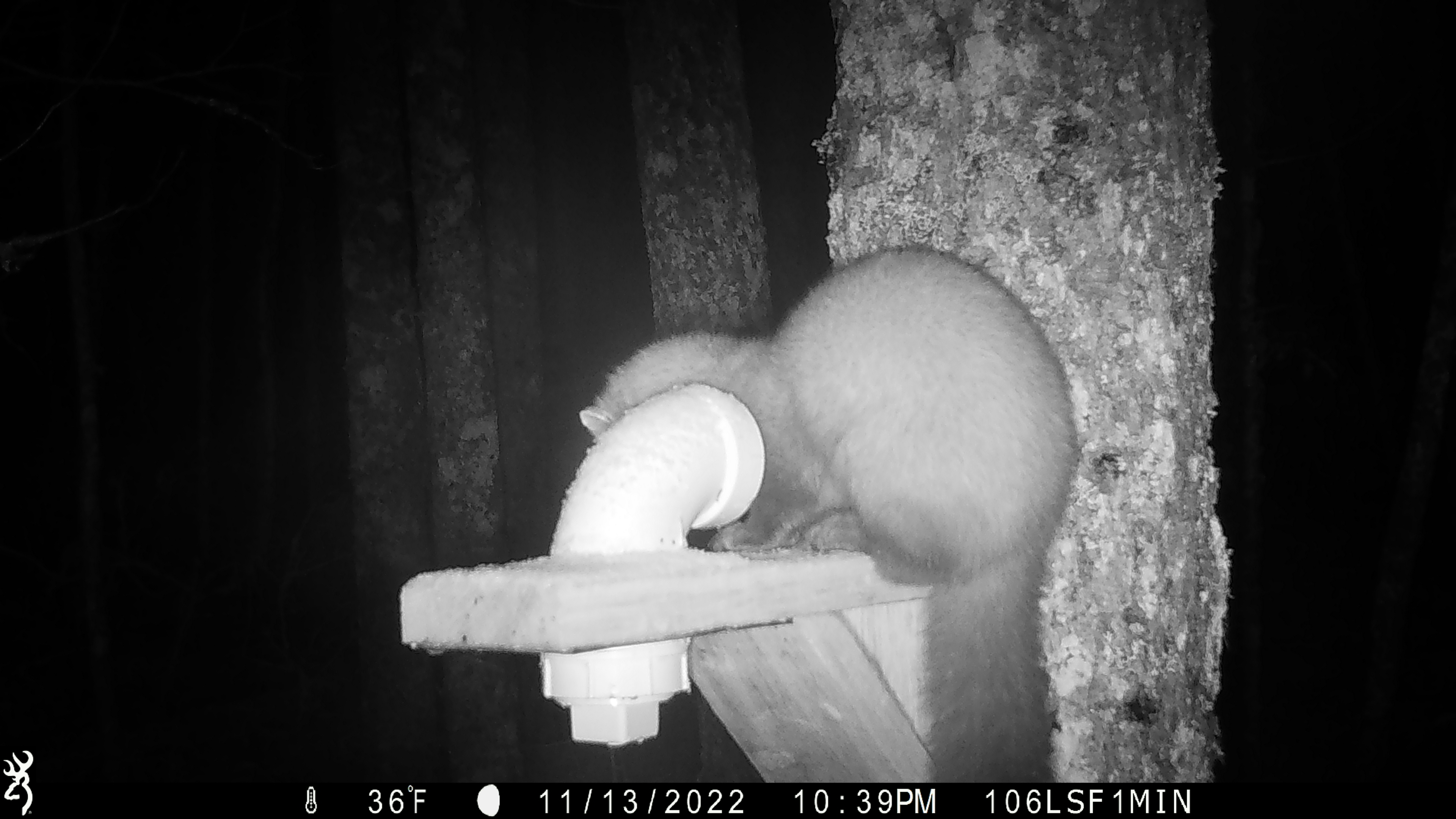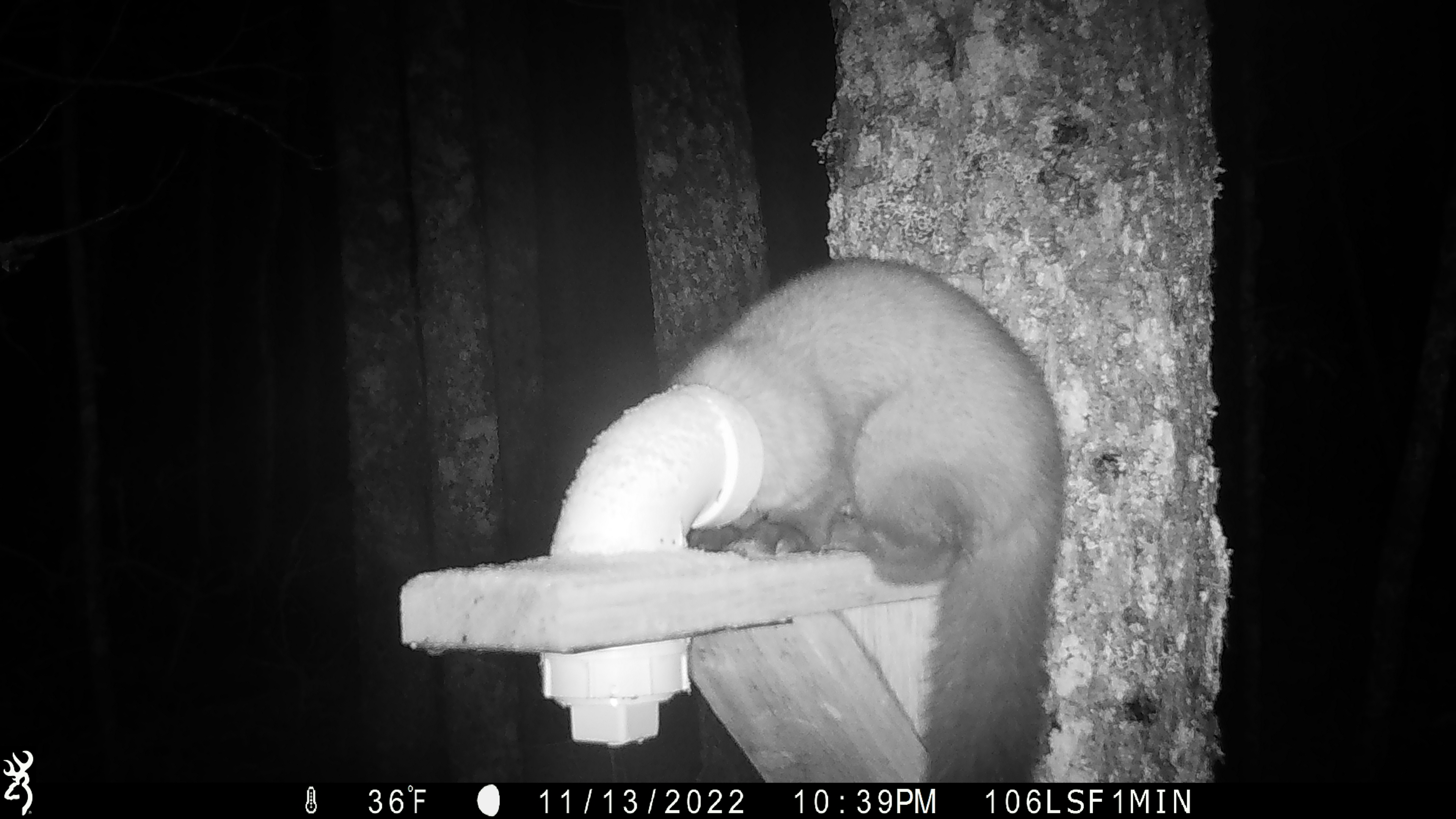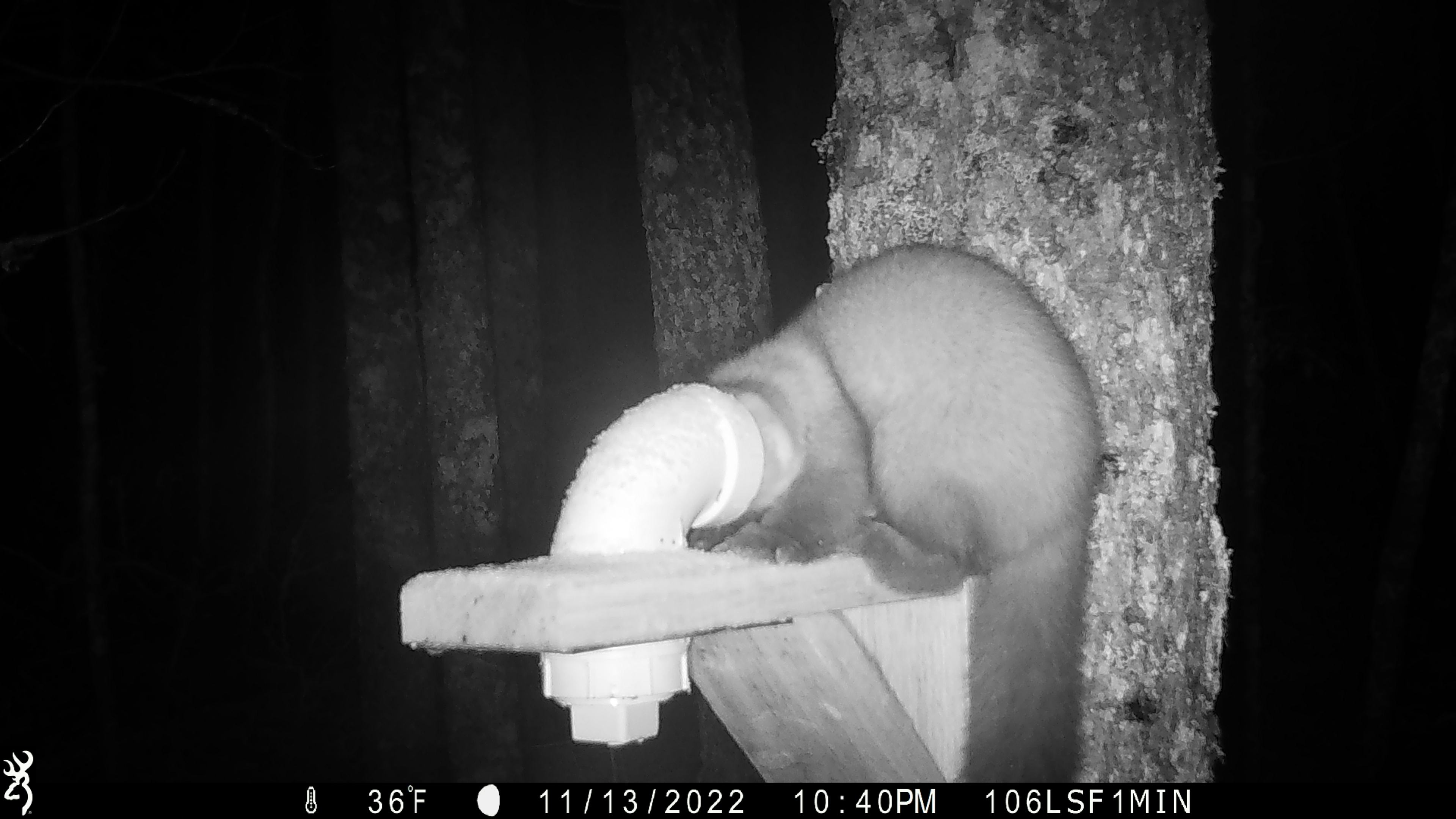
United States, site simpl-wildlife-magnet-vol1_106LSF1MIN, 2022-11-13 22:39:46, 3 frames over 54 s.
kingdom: Animalia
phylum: Chordata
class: Mammalia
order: Carnivora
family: Mustelidae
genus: Martes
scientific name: Martes americana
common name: american marten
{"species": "american marten (Martes americana)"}